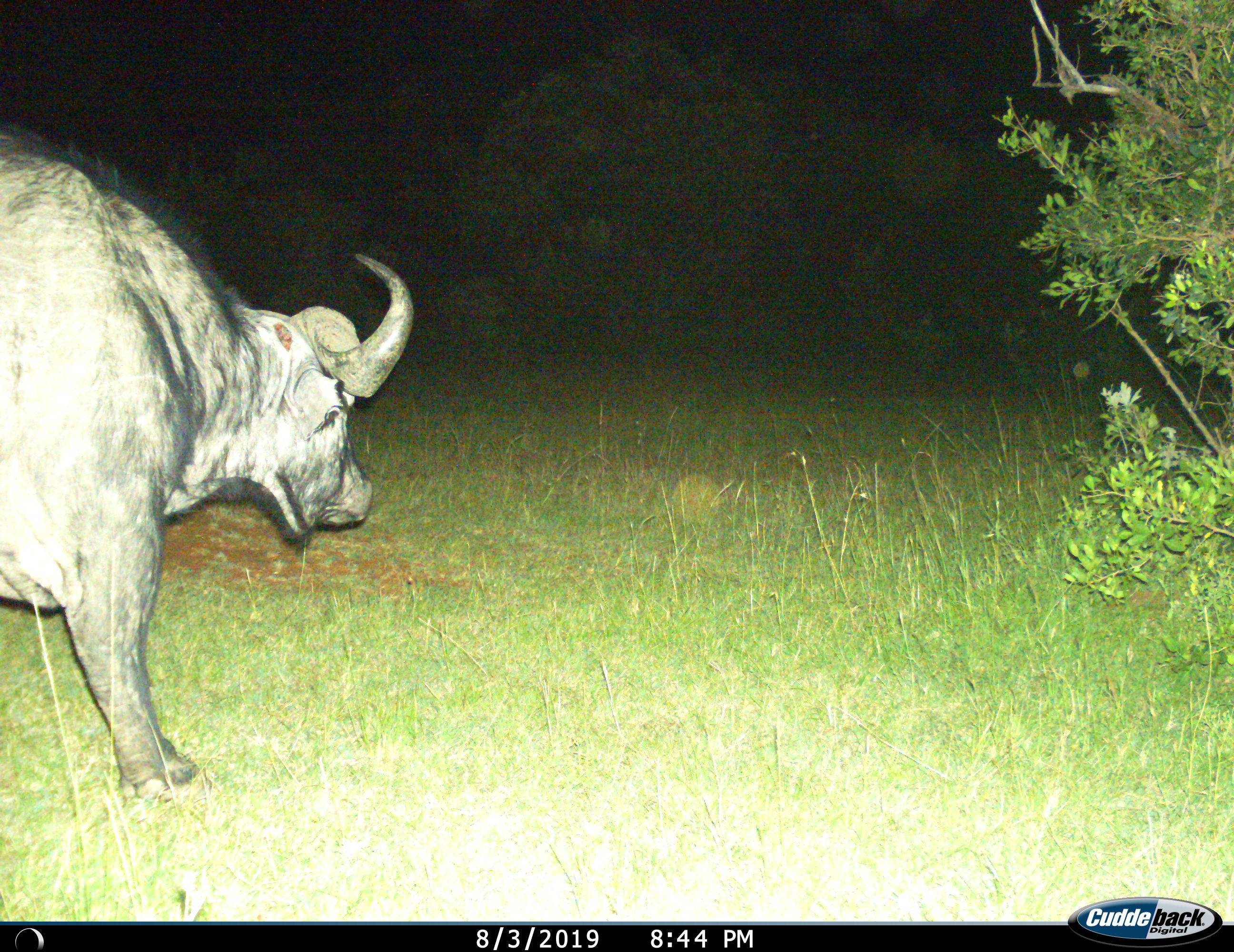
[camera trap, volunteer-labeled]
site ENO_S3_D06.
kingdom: Animalia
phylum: Chordata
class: Mammalia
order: Artiodactyla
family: Bovidae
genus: Syncerus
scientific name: Syncerus caffer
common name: african buffalo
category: buffalo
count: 1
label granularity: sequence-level